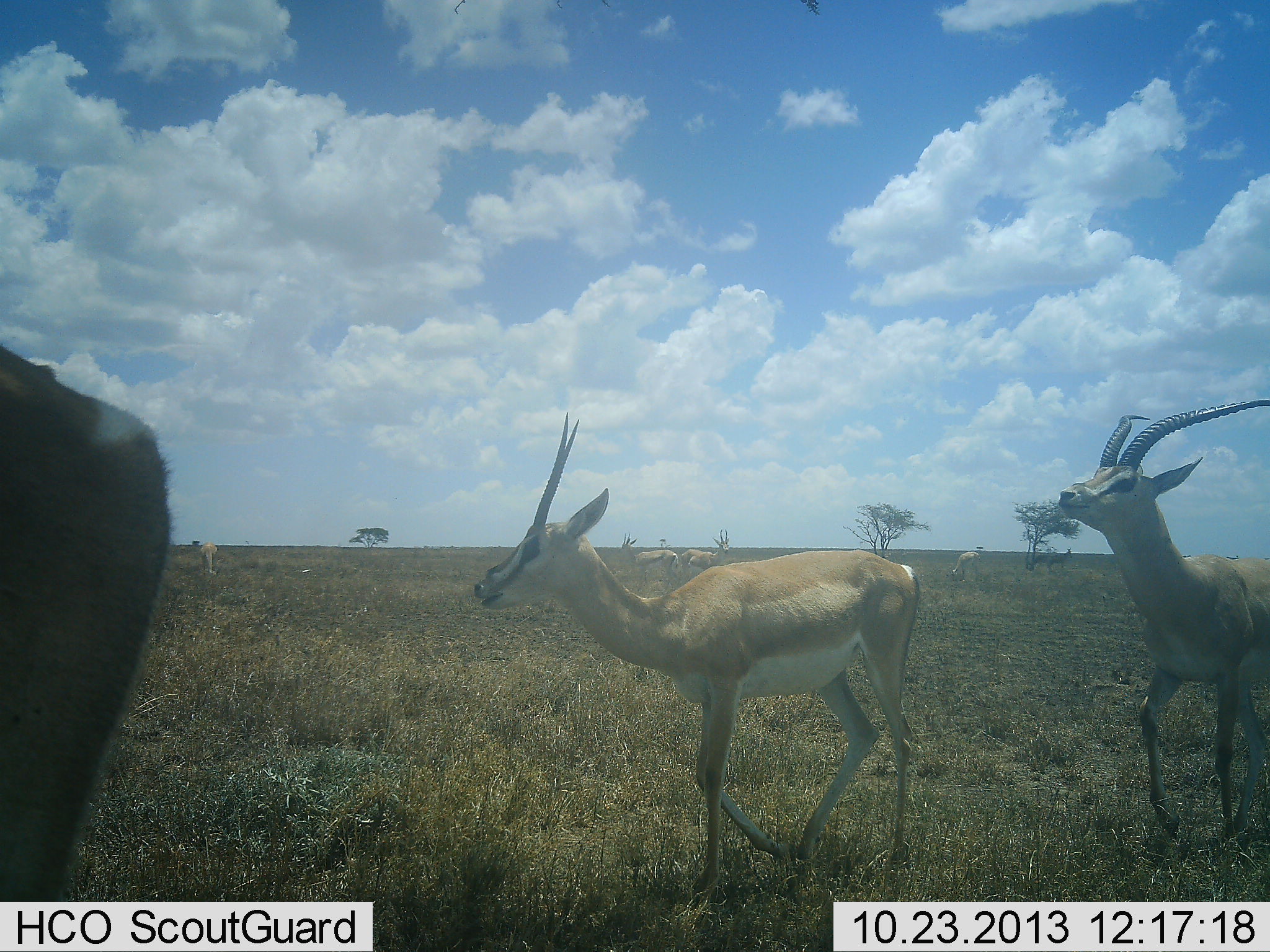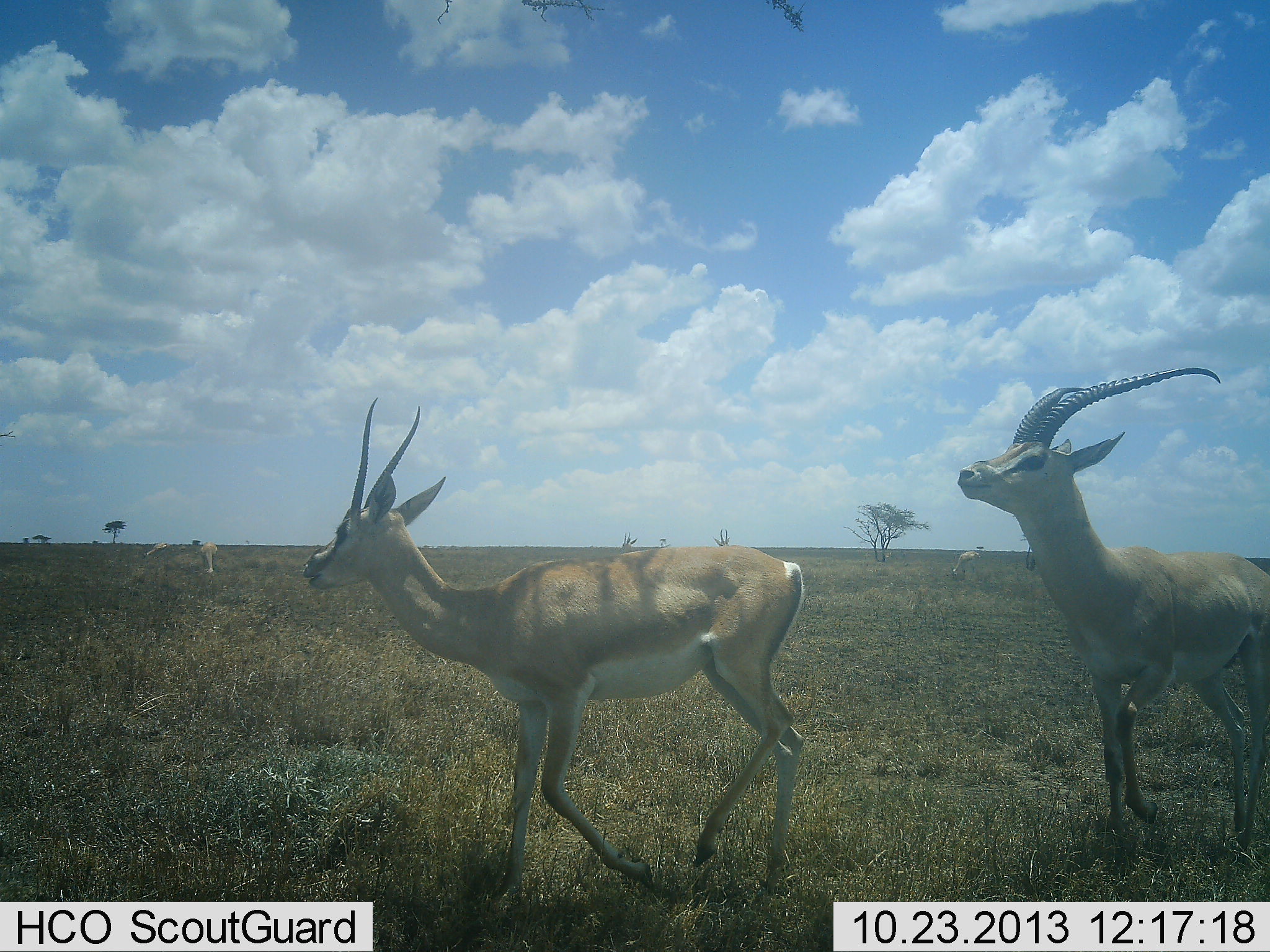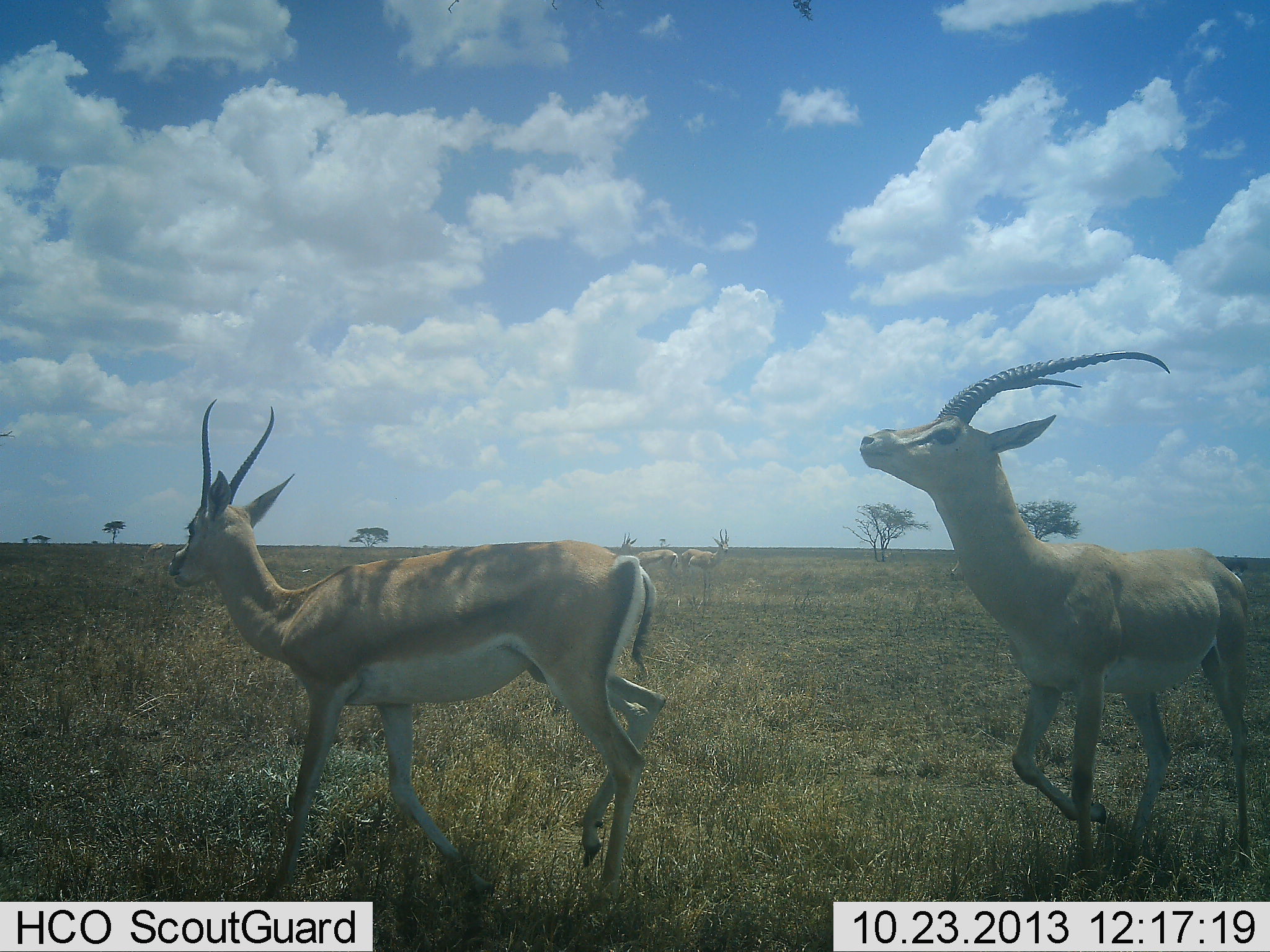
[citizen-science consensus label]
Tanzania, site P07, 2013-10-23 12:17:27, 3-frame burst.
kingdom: Animalia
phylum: Chordata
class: Mammalia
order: Artiodactyla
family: Bovidae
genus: Nanger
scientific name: Nanger granti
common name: grant's gazelle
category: gazellegrants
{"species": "gazellegrants (grant's gazelle) (Nanger granti)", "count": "8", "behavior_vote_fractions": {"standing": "64%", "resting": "0%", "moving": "91%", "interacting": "0%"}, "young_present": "9%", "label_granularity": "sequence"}